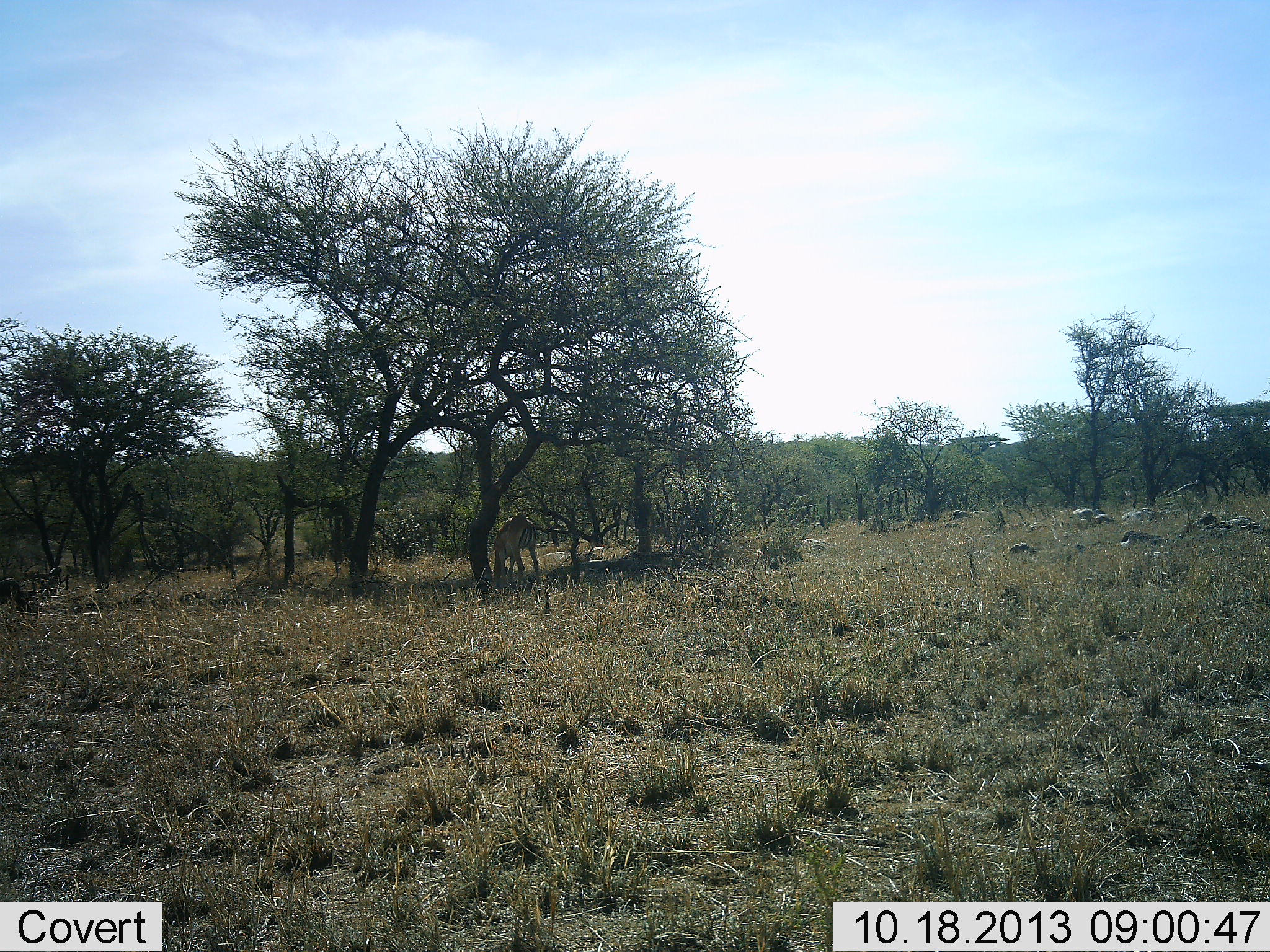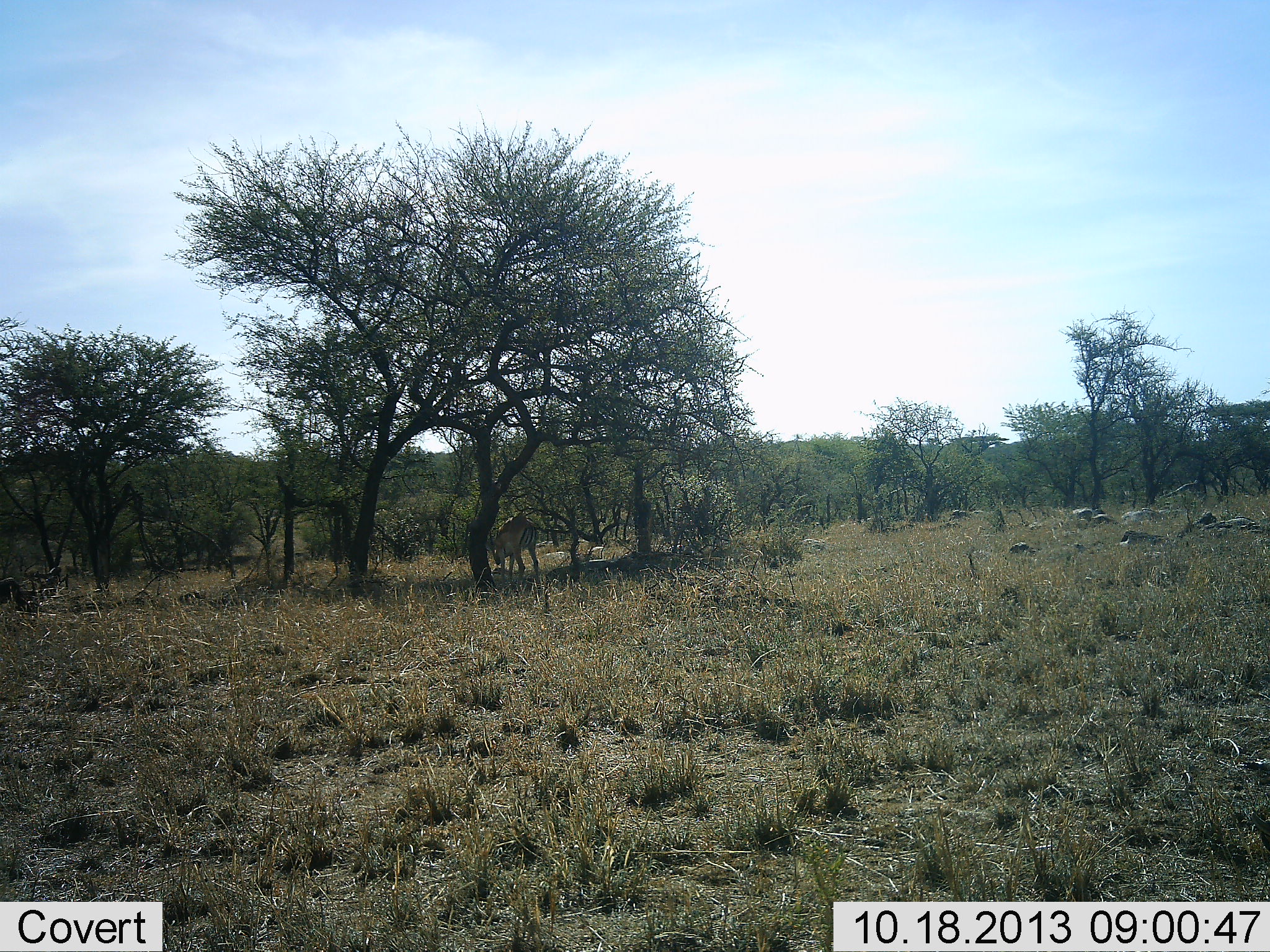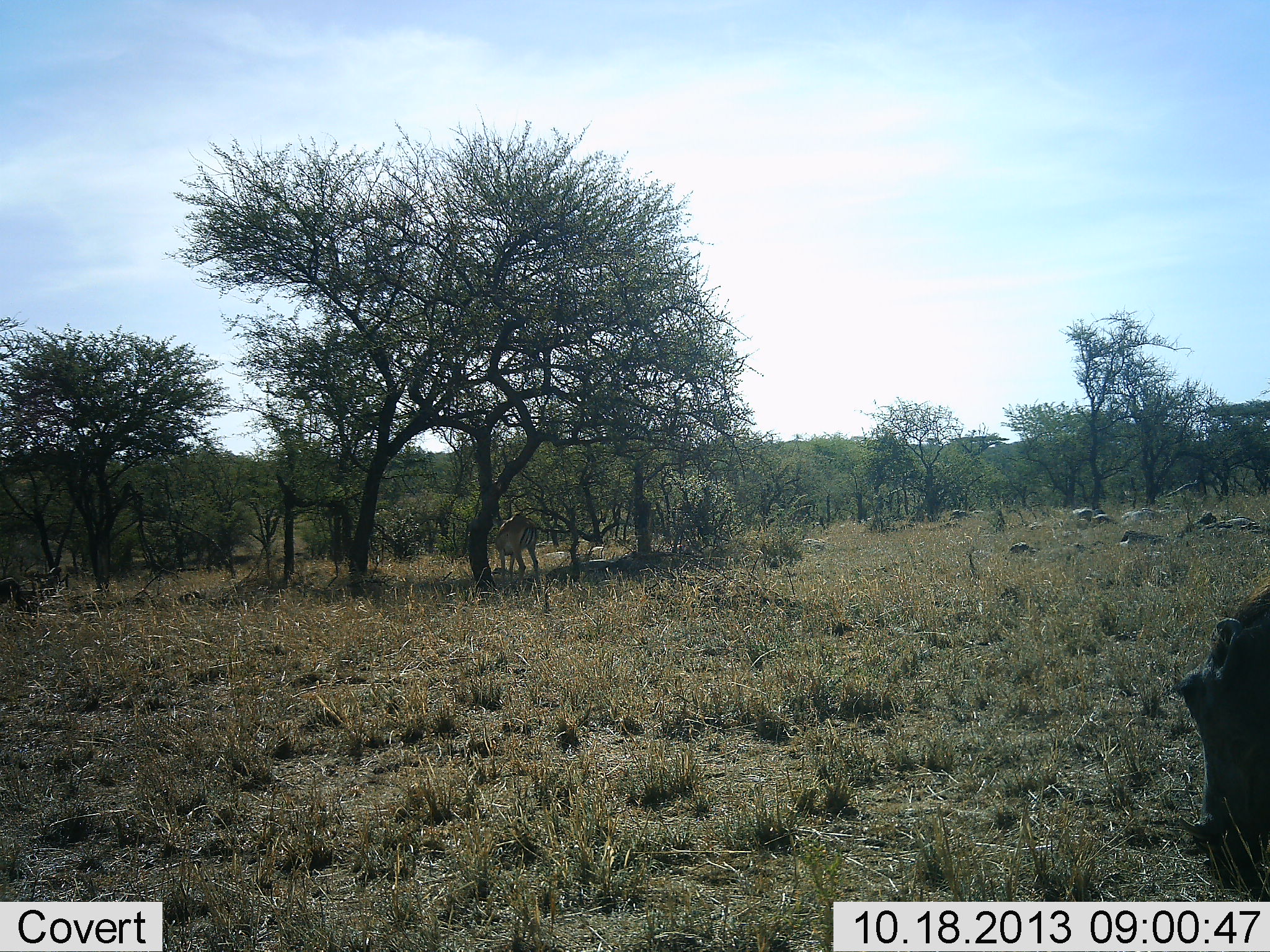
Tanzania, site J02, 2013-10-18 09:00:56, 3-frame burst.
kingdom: Animalia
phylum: Chordata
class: Mammalia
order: Artiodactyla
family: Bovidae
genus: Aepyceros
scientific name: Aepyceros melampus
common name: impala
Impala (Aepyceros melampus), count 1. Behavior (volunteer vote fractions): standing 50%, resting 0%, moving 0%, interacting 0%. Young present (vote fraction): 0%. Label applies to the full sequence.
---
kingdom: Animalia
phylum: Chordata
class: Mammalia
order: Artiodactyla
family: Suidae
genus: Phacochoerus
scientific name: Phacochoerus africanus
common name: warthog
Warthog (Phacochoerus africanus), count 1. Behavior (volunteer vote fractions): standing 0%, resting 0%, moving 67%, interacting 0%. Young present (vote fraction): 0%. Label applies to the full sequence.